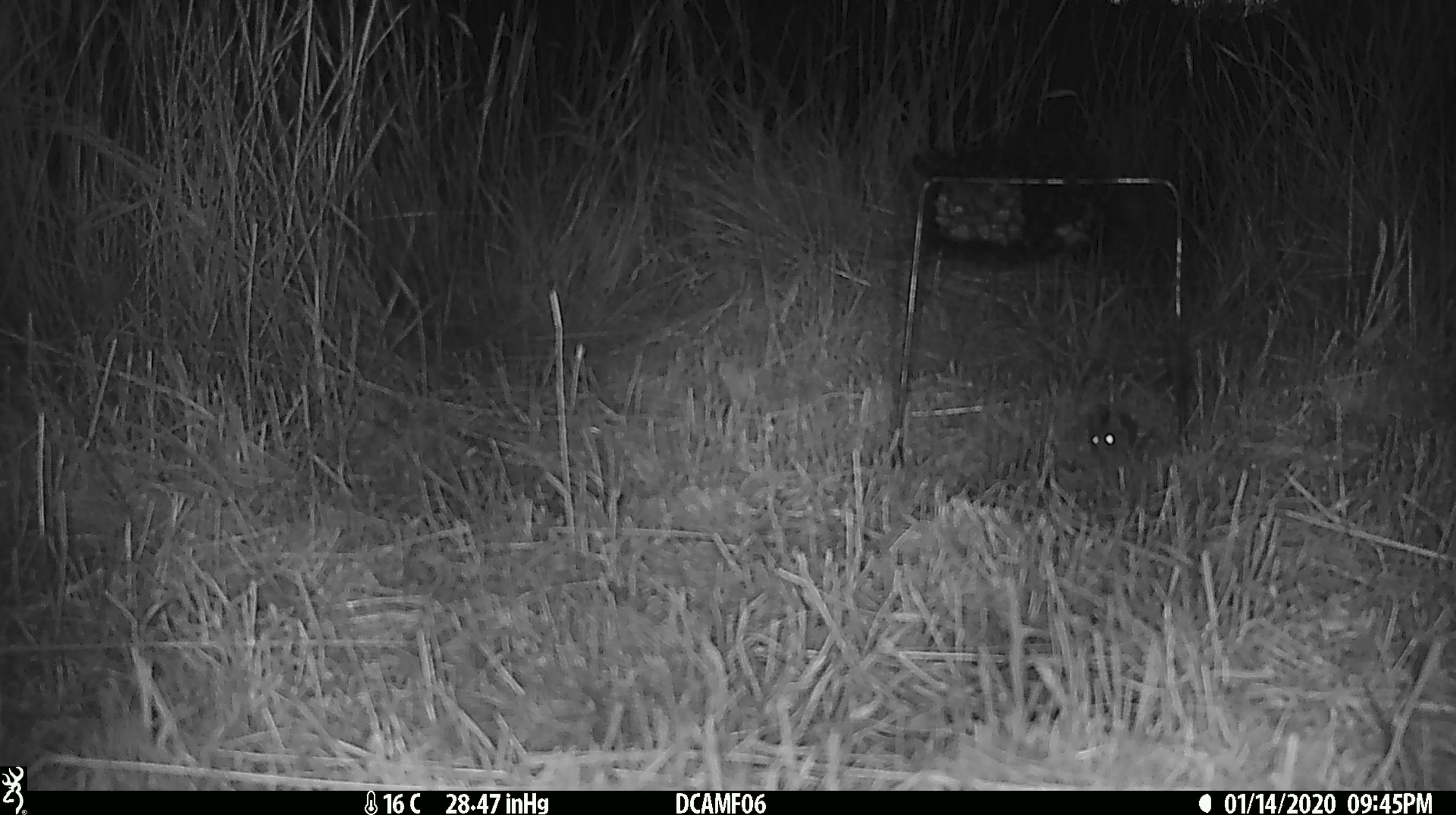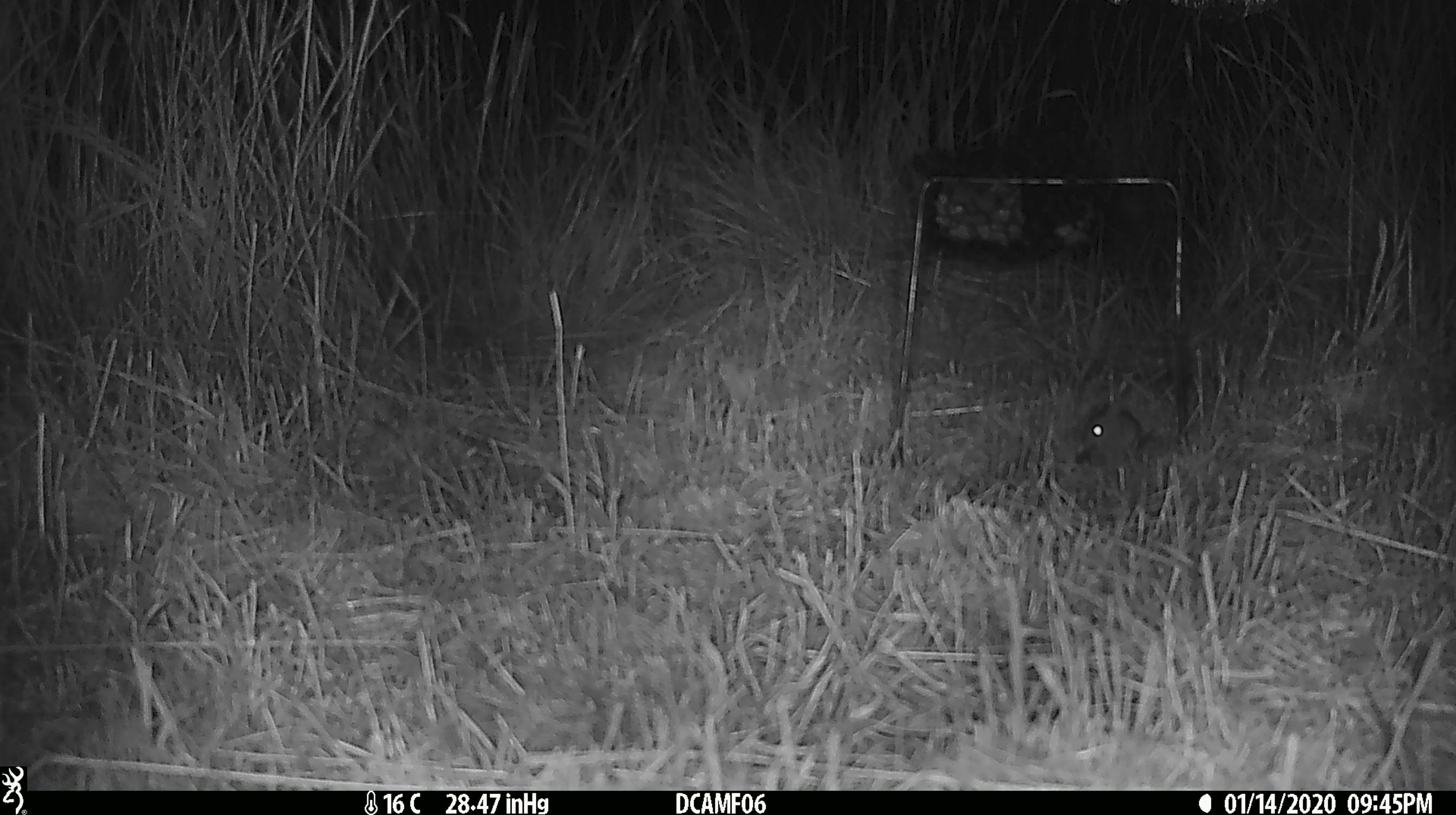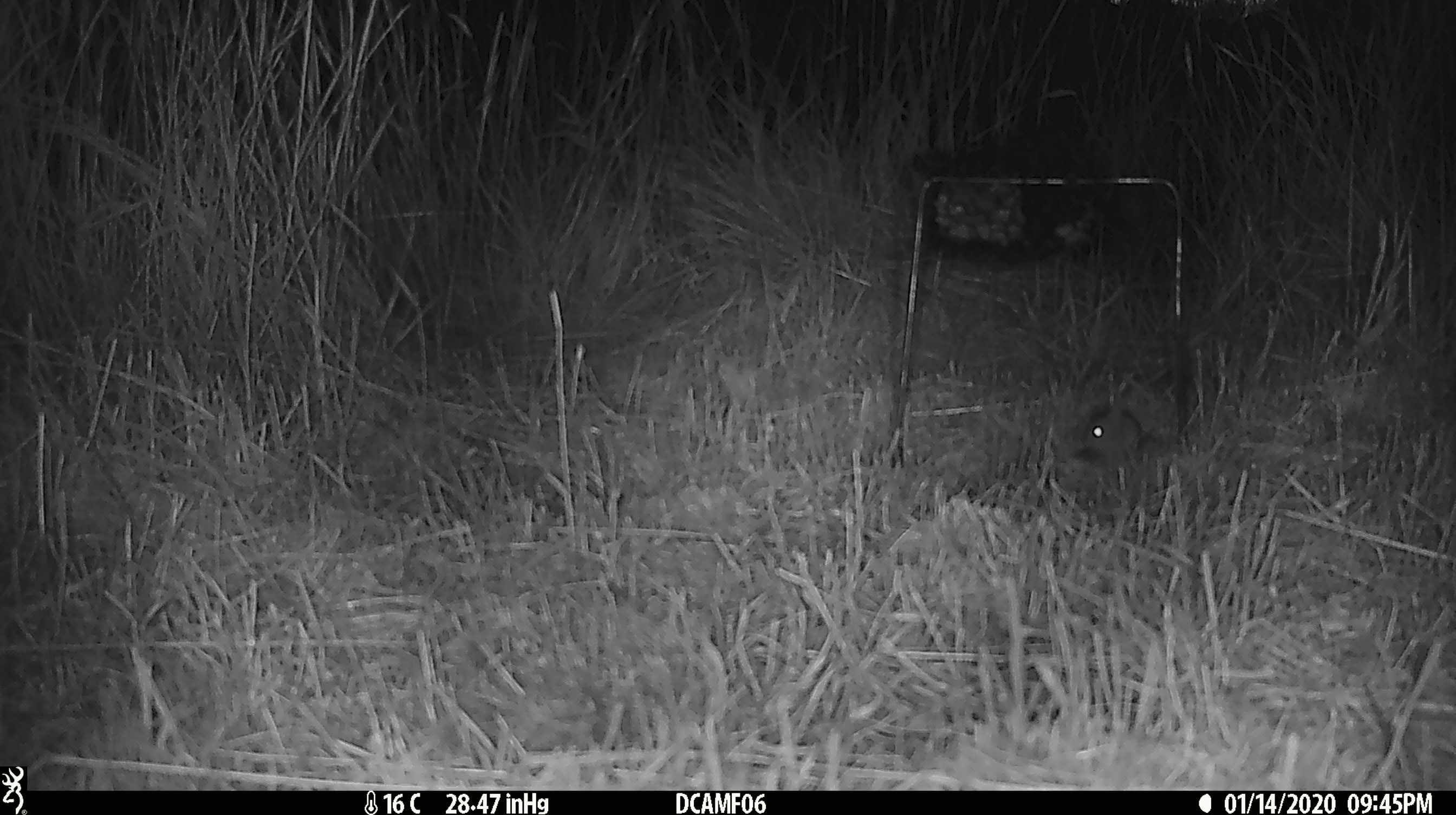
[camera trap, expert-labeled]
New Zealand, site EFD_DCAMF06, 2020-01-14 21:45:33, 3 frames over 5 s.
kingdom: Animalia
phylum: Chordata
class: Mammalia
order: Rodentia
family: Muridae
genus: Mus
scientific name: Mus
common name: mouse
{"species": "mouse (Mus)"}